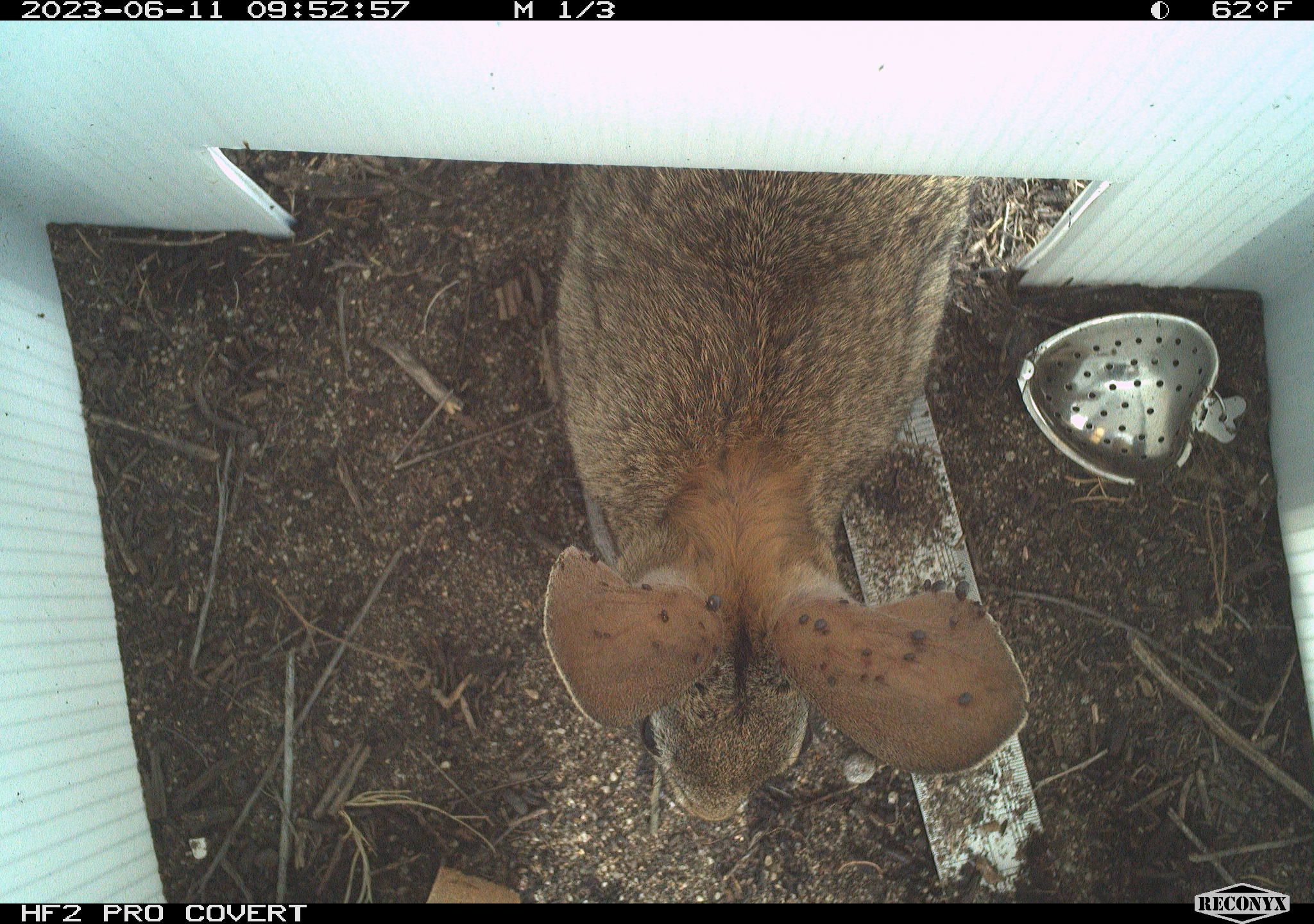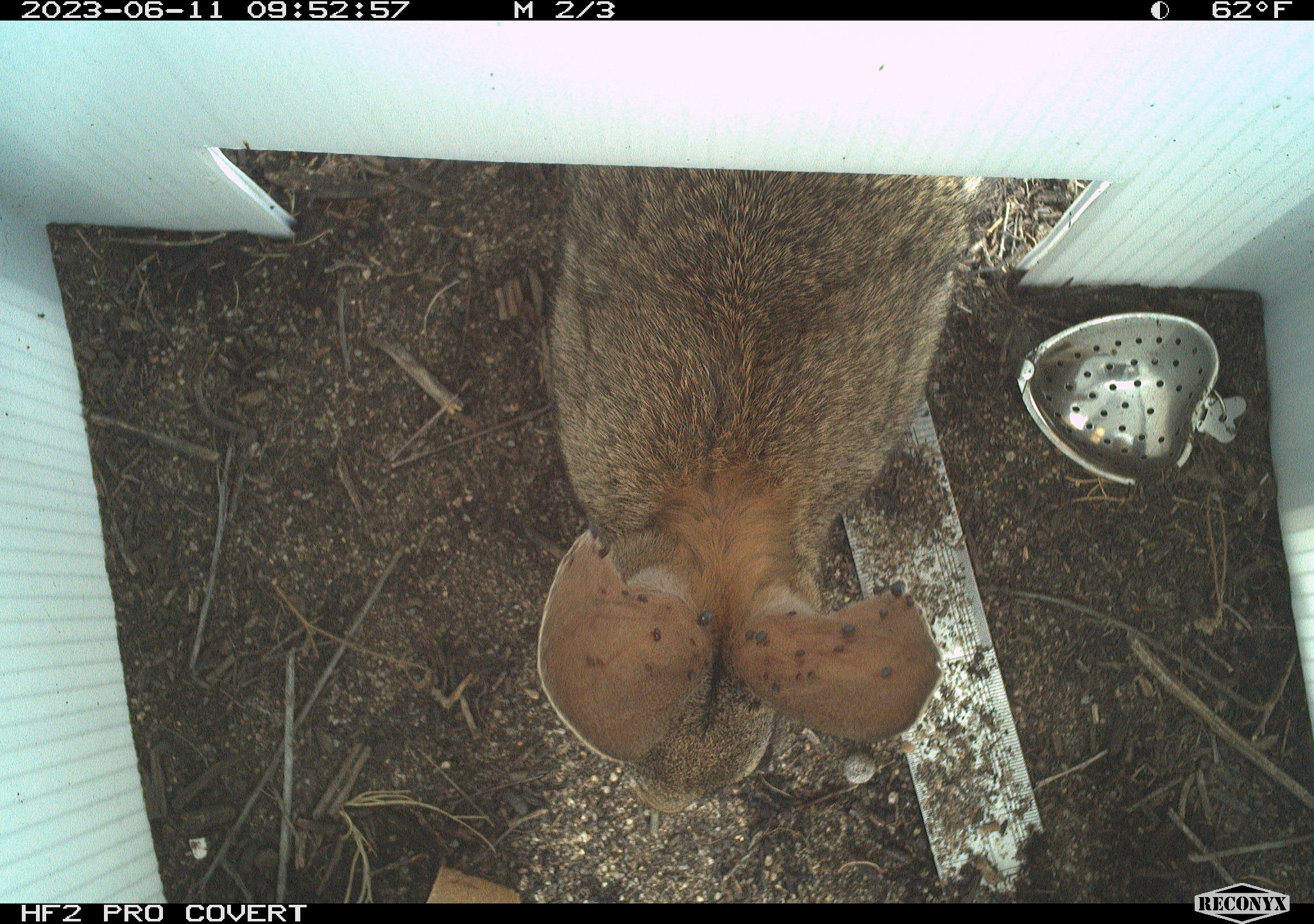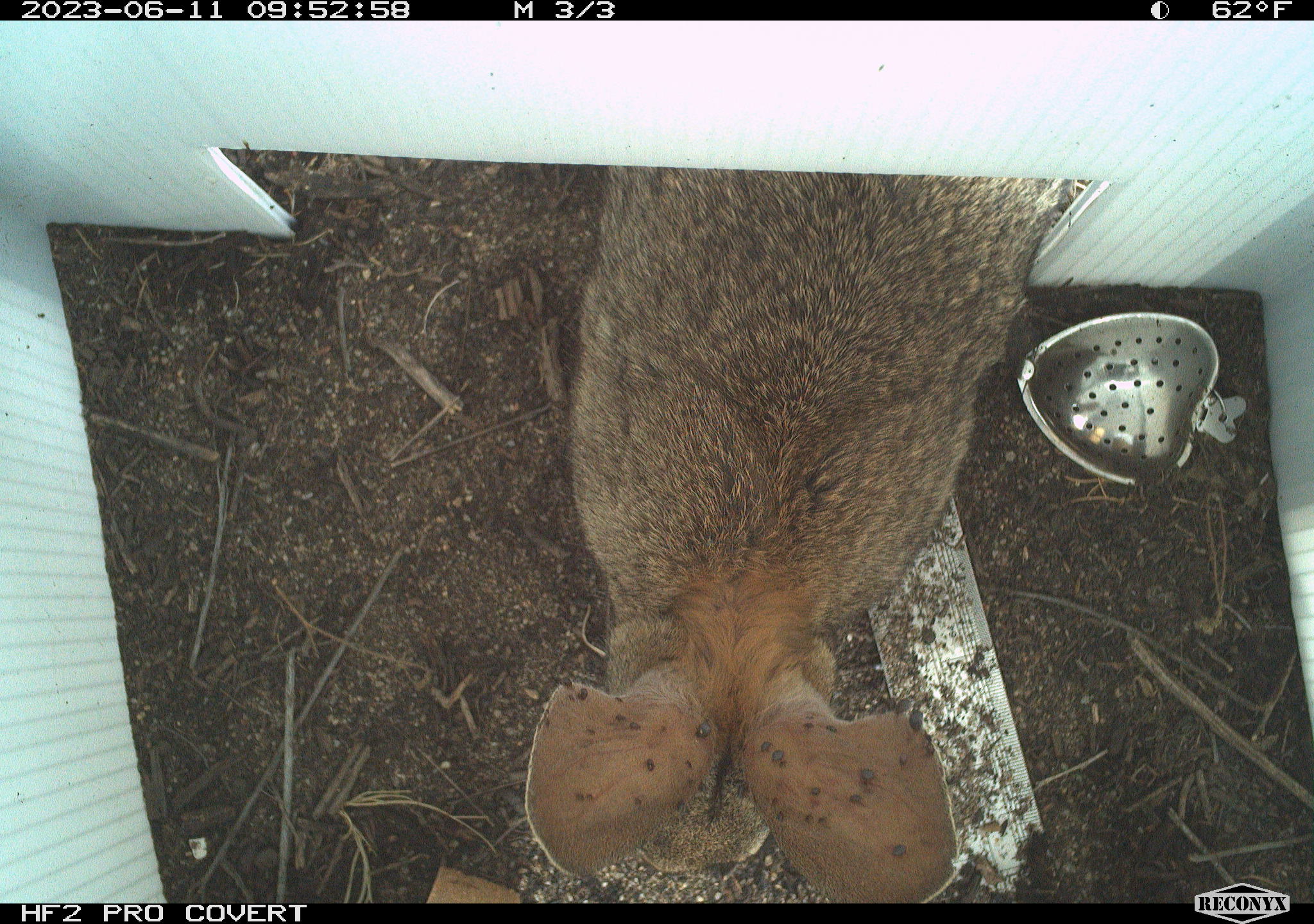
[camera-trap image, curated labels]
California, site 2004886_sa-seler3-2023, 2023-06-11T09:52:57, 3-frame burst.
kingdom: Animalia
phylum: Chordata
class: Mammalia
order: Lagomorpha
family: Leporidae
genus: Sylvilagus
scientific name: Sylvilagus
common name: cottontail rabbits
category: sylvilagus species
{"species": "sylvilagus species (cottontail rabbits) (Sylvilagus)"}